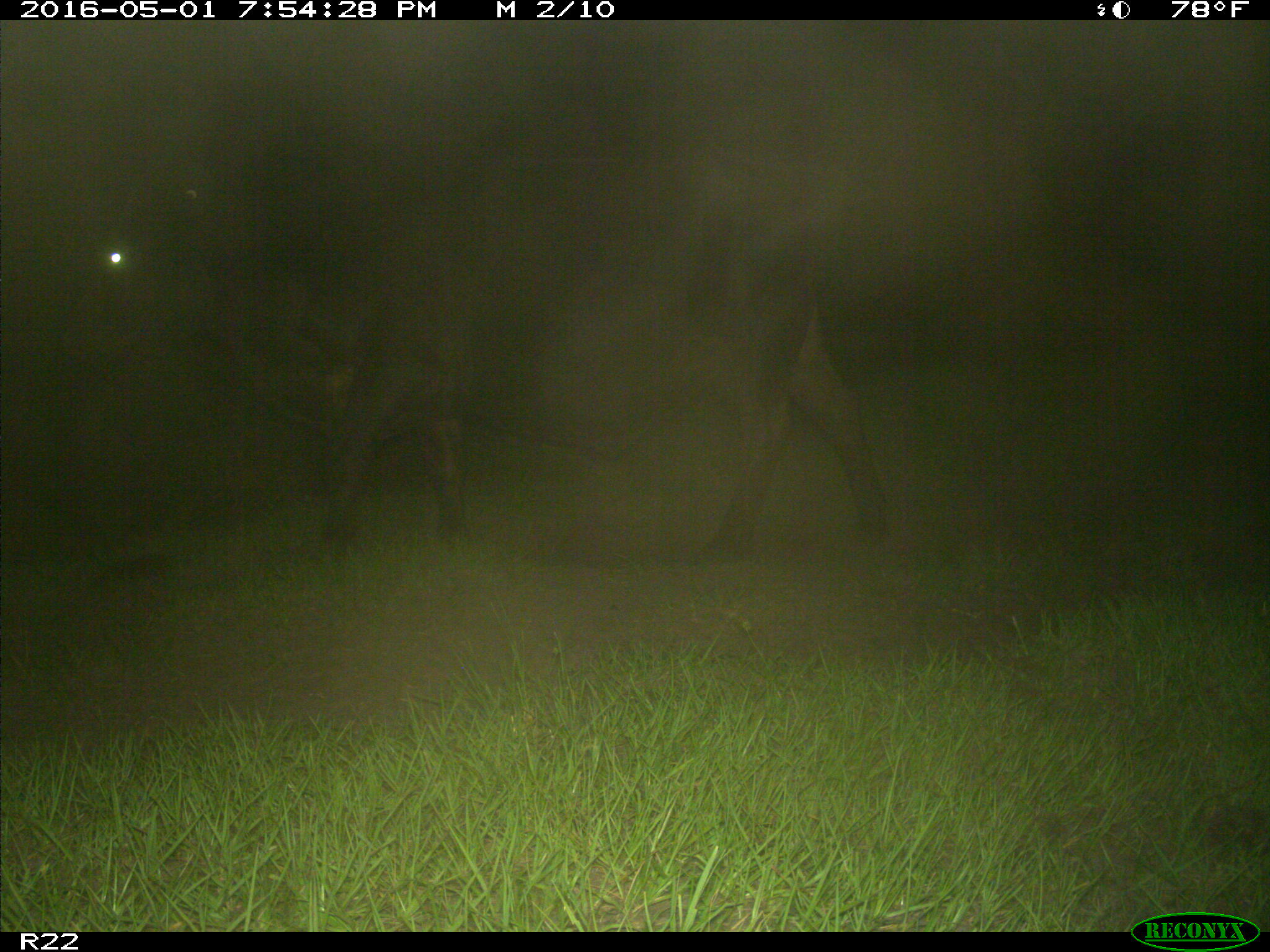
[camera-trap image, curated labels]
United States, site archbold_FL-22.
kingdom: Animalia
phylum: Chordata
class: Mammalia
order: Artiodactyla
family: Bovidae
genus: Bos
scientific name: Bos taurus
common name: domestic cow